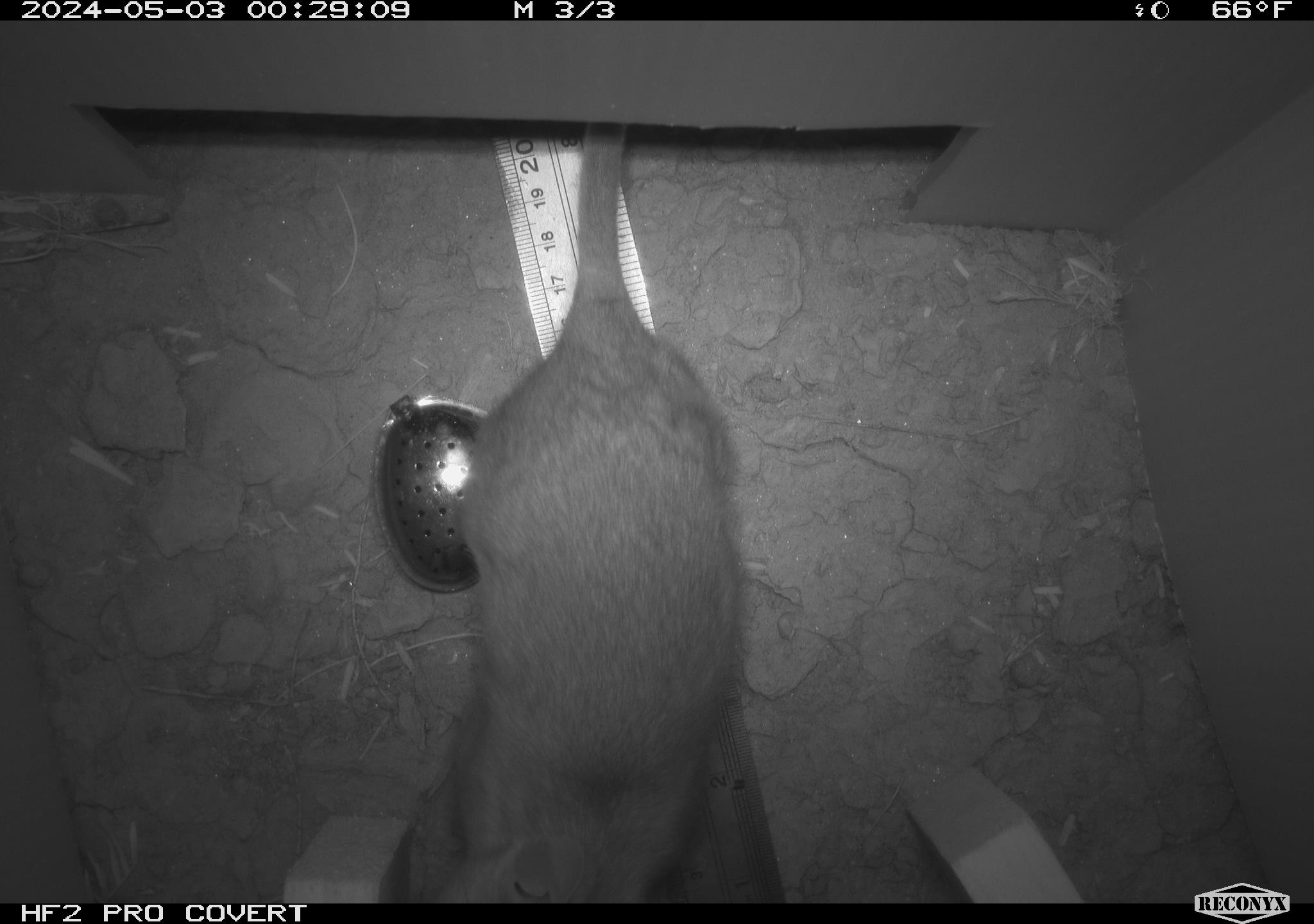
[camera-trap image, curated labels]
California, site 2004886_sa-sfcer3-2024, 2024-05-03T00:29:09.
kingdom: Animalia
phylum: Chordata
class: Mammalia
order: Rodentia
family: Cricetidae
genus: Neotoma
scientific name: Neotoma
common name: pack rat or woodrat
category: neotoma species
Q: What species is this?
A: Neotoma species (pack rat or woodrat) (Neotoma).